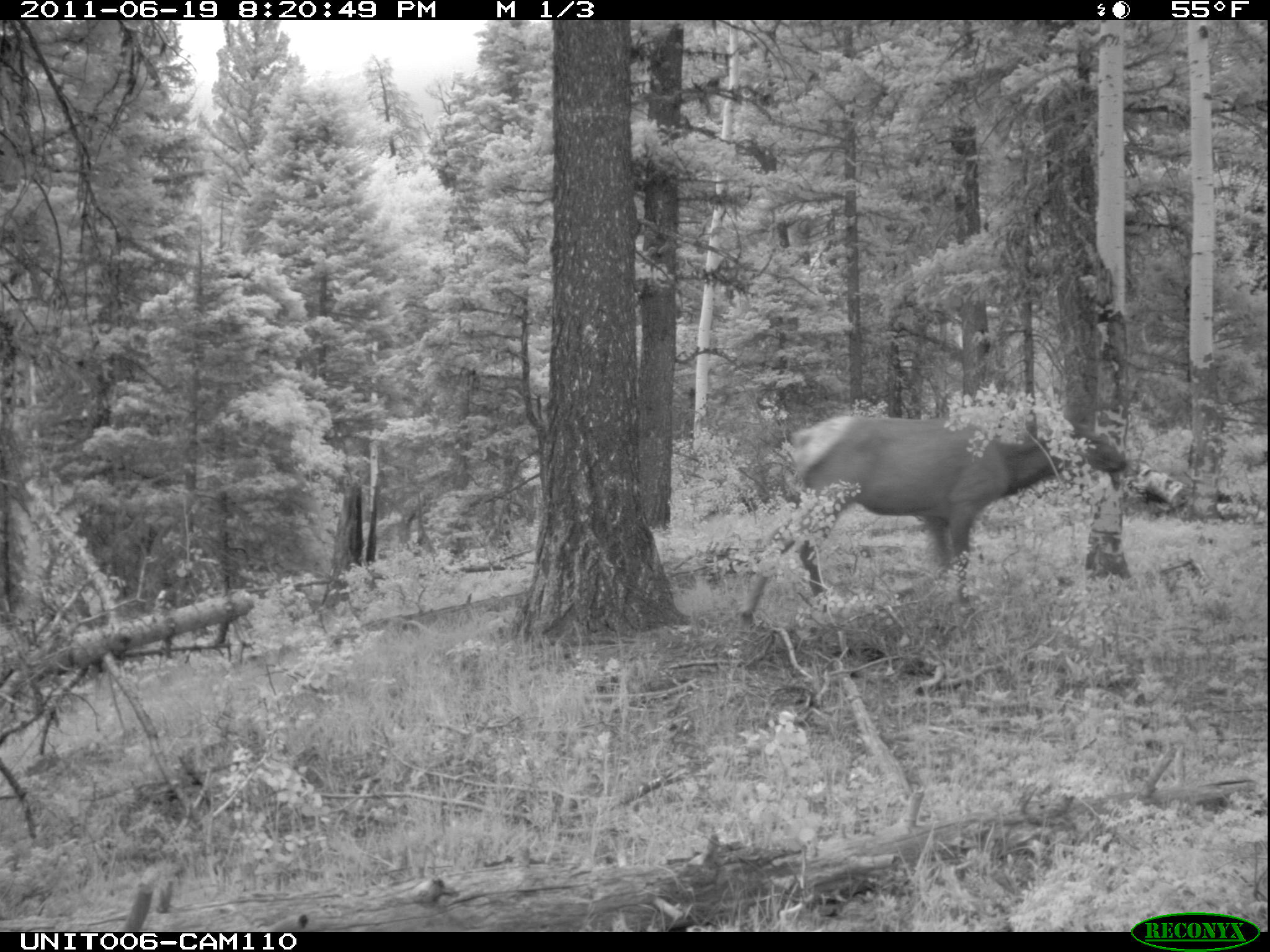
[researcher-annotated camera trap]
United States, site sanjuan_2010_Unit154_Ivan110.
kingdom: Animalia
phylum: Chordata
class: Mammalia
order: Artiodactyla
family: Cervidae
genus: Cervus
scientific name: Cervus elaphus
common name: red deer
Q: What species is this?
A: Cervus elaphus (red deer).